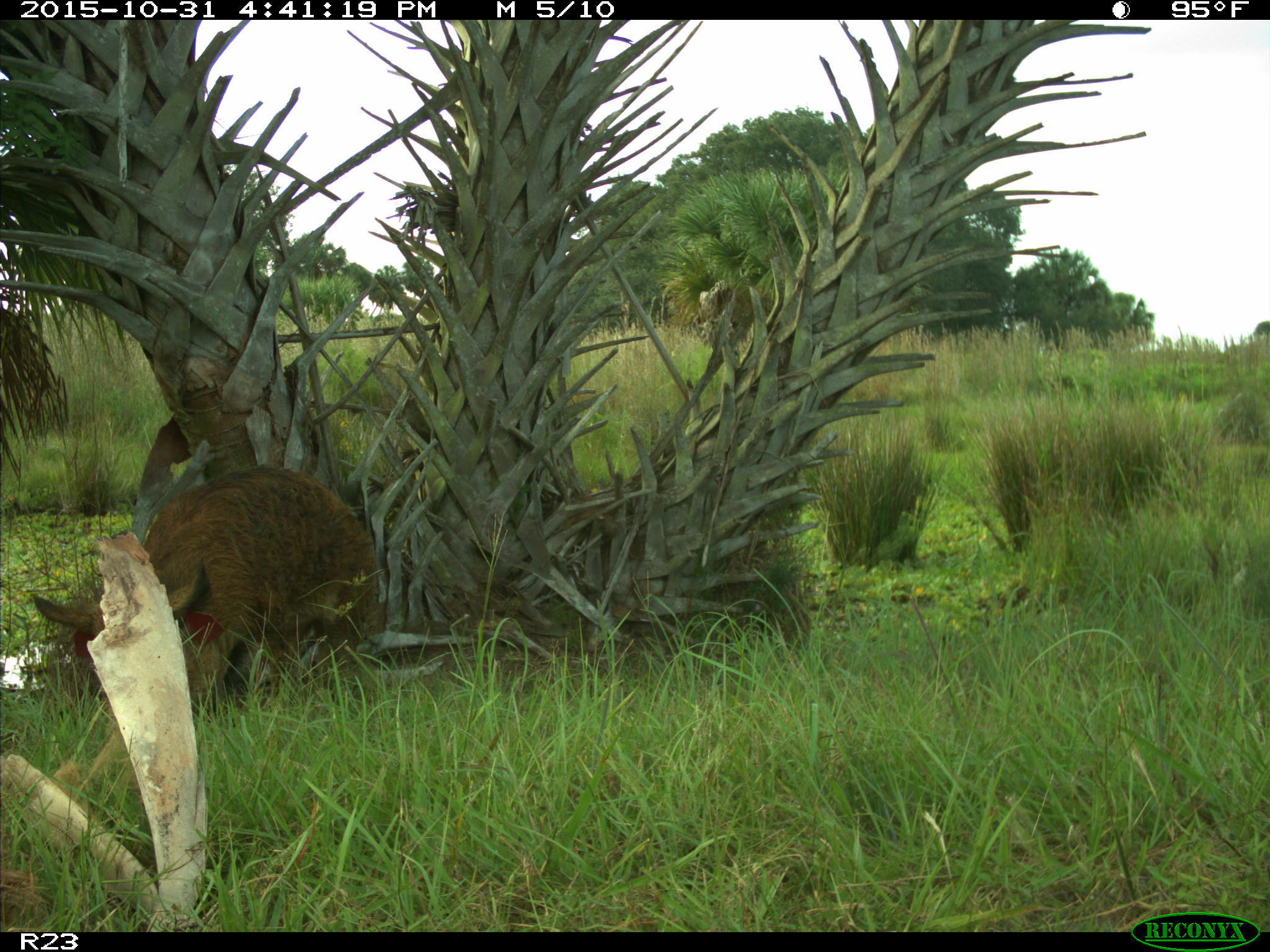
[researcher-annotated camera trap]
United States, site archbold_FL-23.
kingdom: Animalia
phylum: Chordata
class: Mammalia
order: Artiodactyla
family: Suidae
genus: Sus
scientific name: Sus scrofa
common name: wild boar